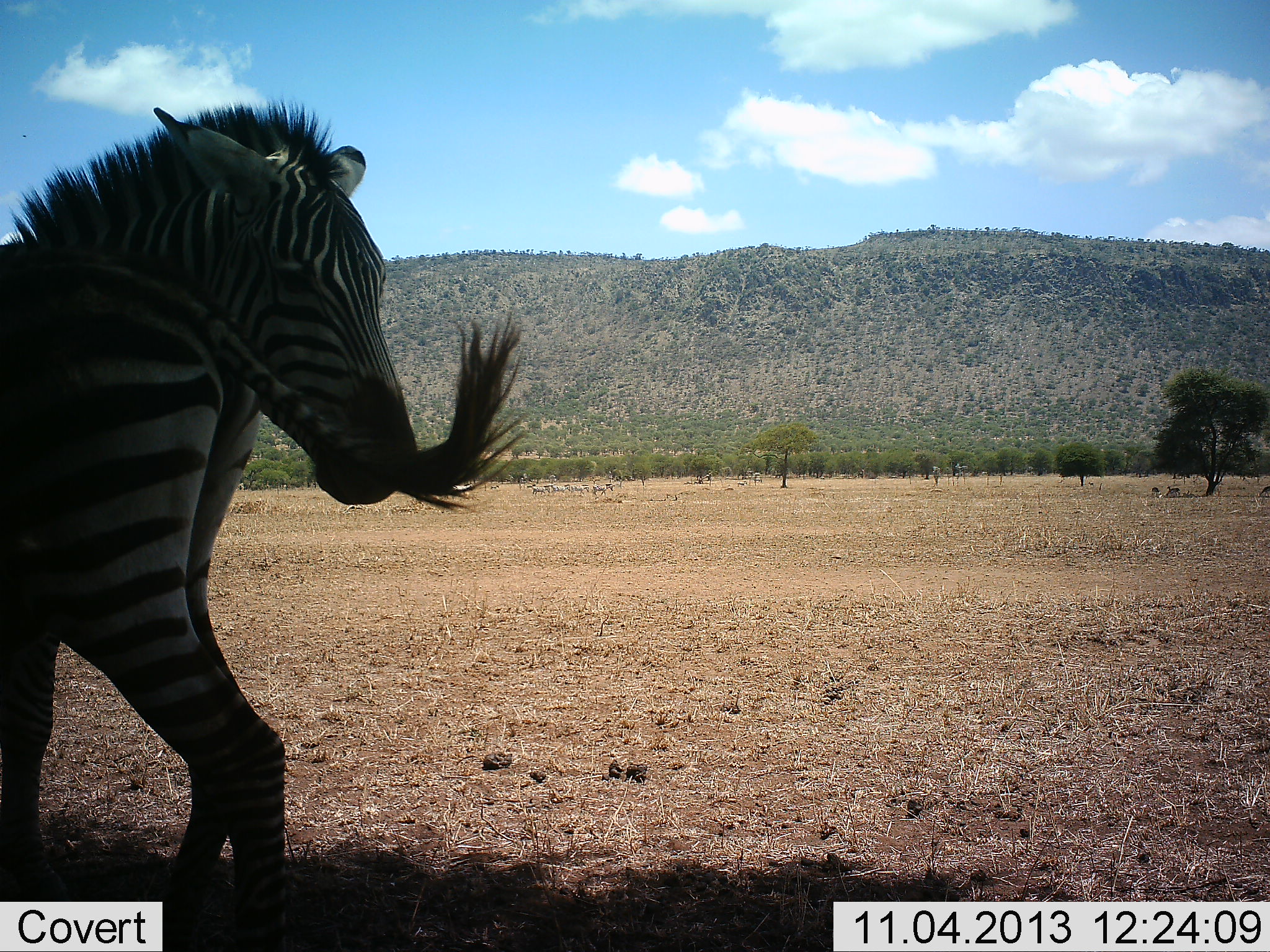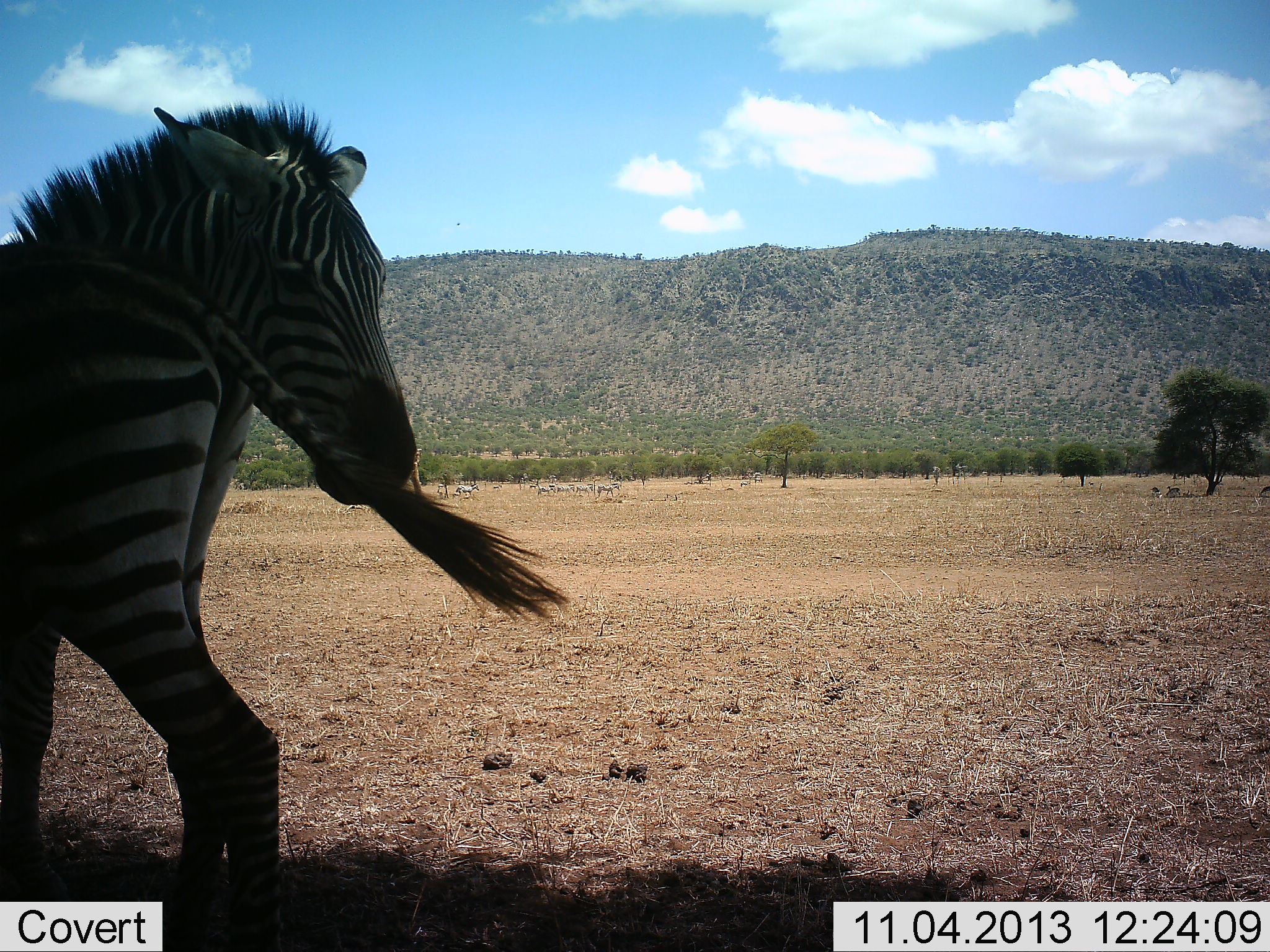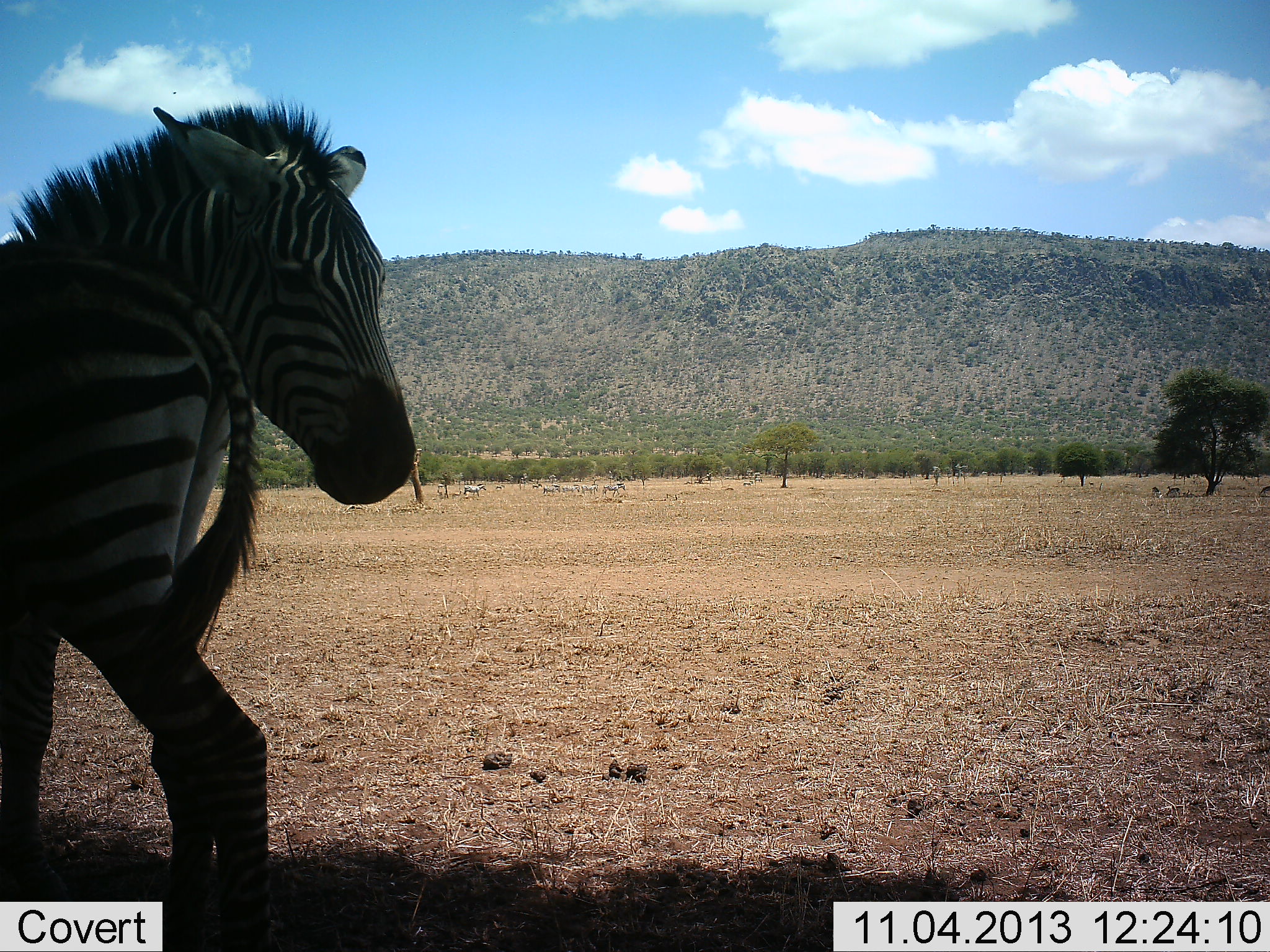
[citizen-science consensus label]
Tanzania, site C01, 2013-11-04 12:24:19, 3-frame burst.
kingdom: Animalia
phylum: Chordata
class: Mammalia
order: Perissodactyla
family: Equidae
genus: Equus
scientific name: Equus quagga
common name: plains zebra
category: zebra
Zebra (plains zebra) (Equus quagga), count 2. Behavior (volunteer vote fractions): standing 100%, resting 9%, moving 27%, interacting 0%. Young present (vote fraction): 0%. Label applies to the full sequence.